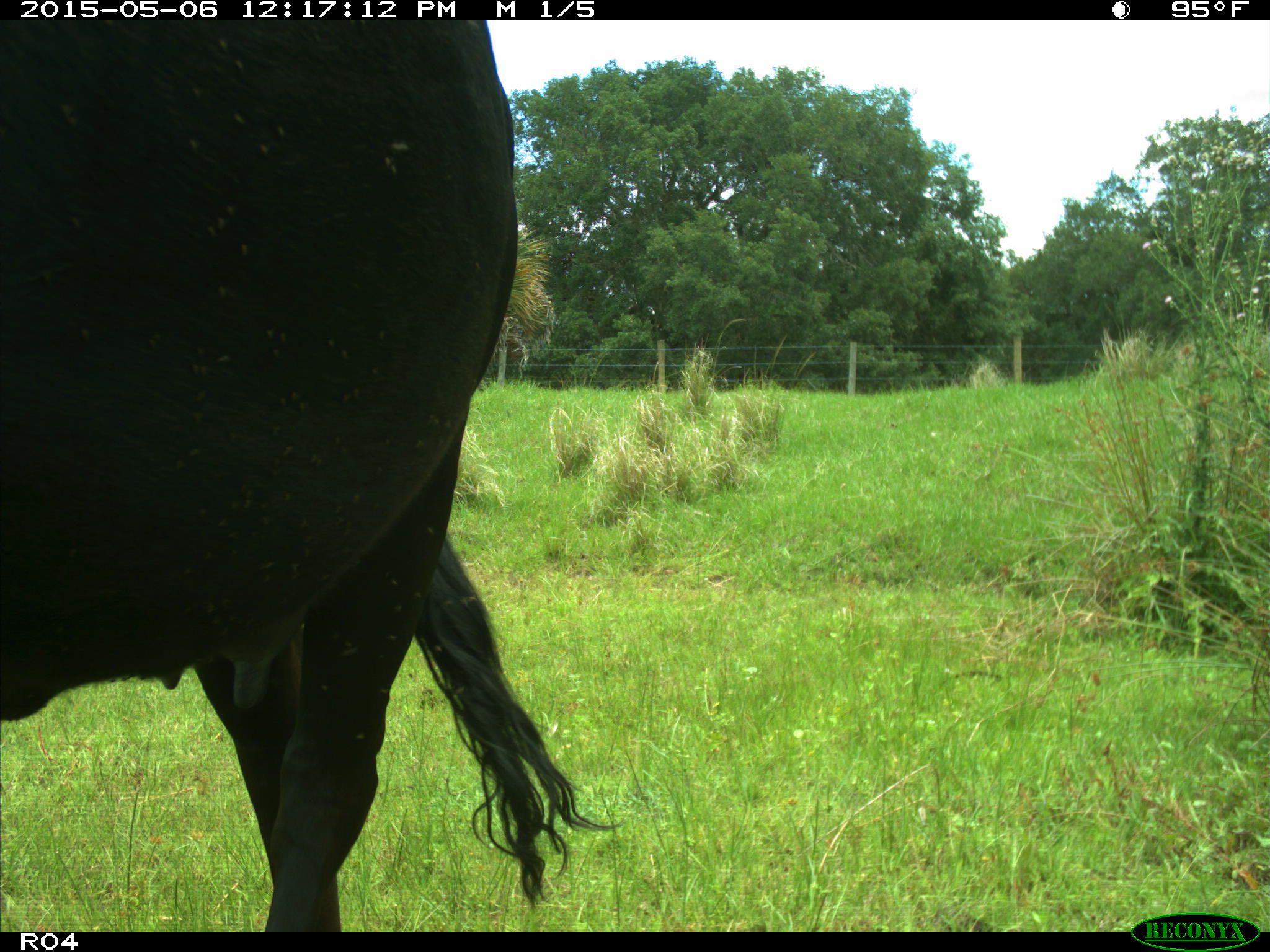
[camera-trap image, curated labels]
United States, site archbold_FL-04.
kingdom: Animalia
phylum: Chordata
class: Mammalia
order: Artiodactyla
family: Bovidae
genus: Bos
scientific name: Bos taurus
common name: domestic cow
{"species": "Bos taurus (domestic cow)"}